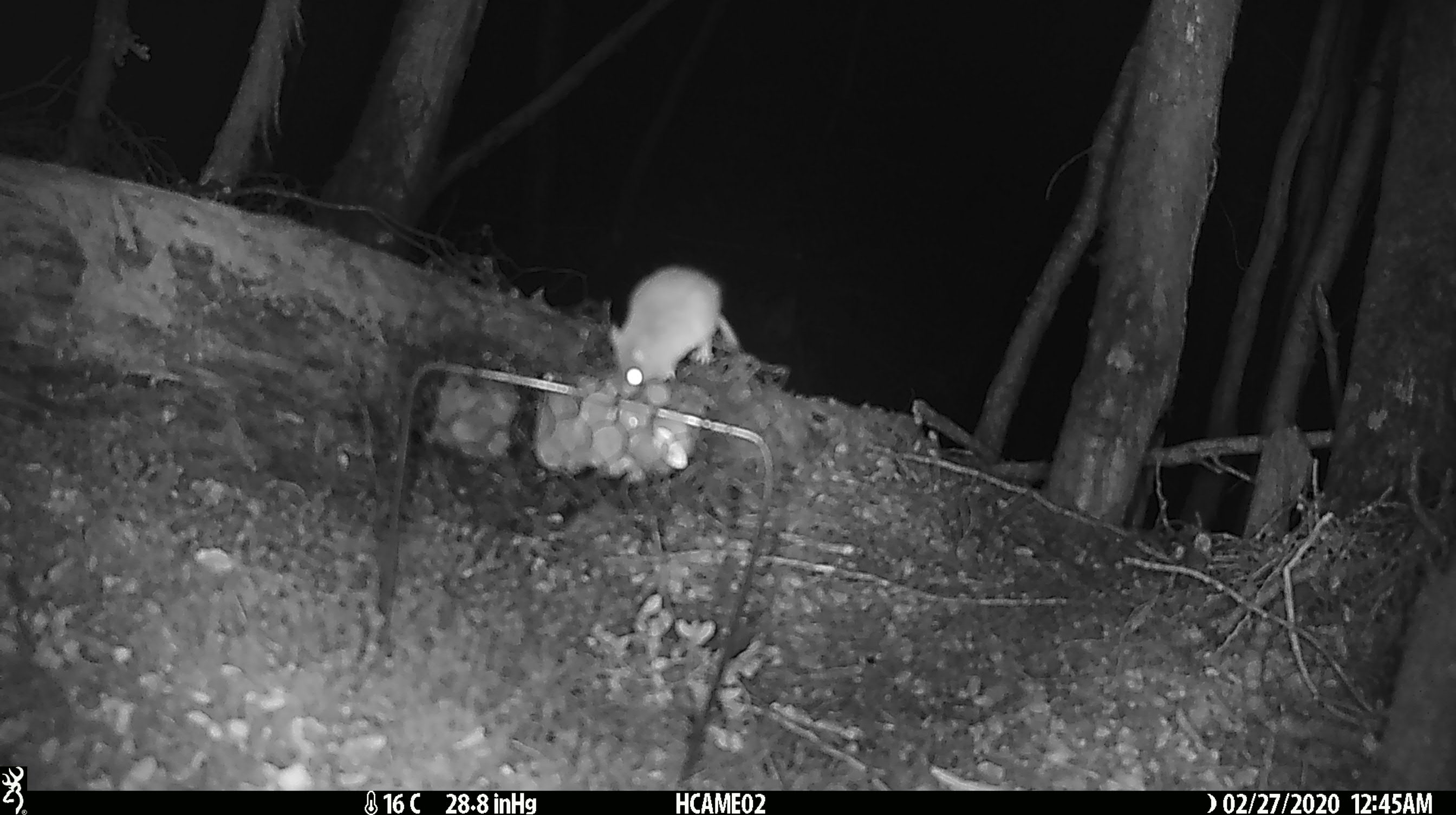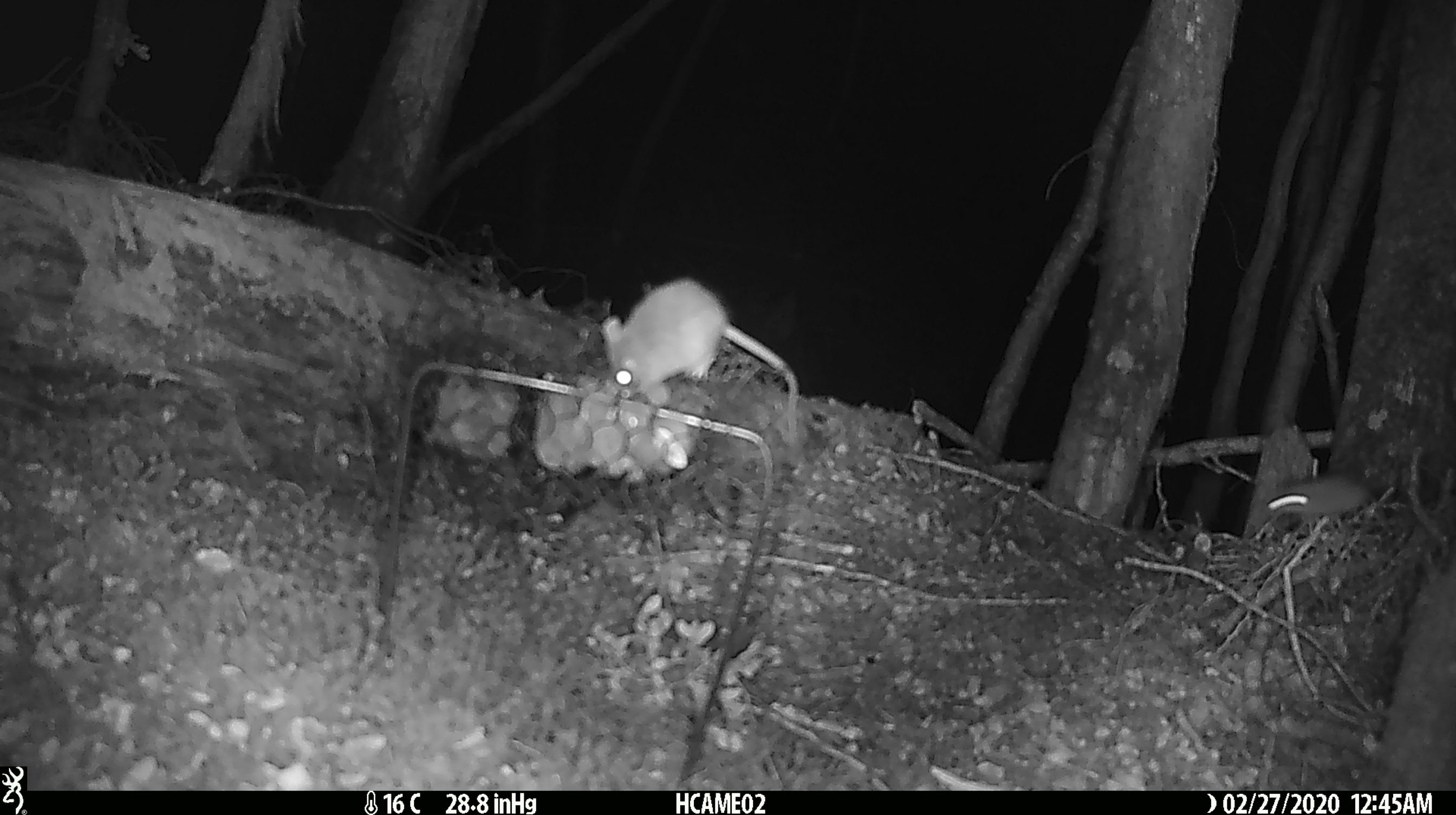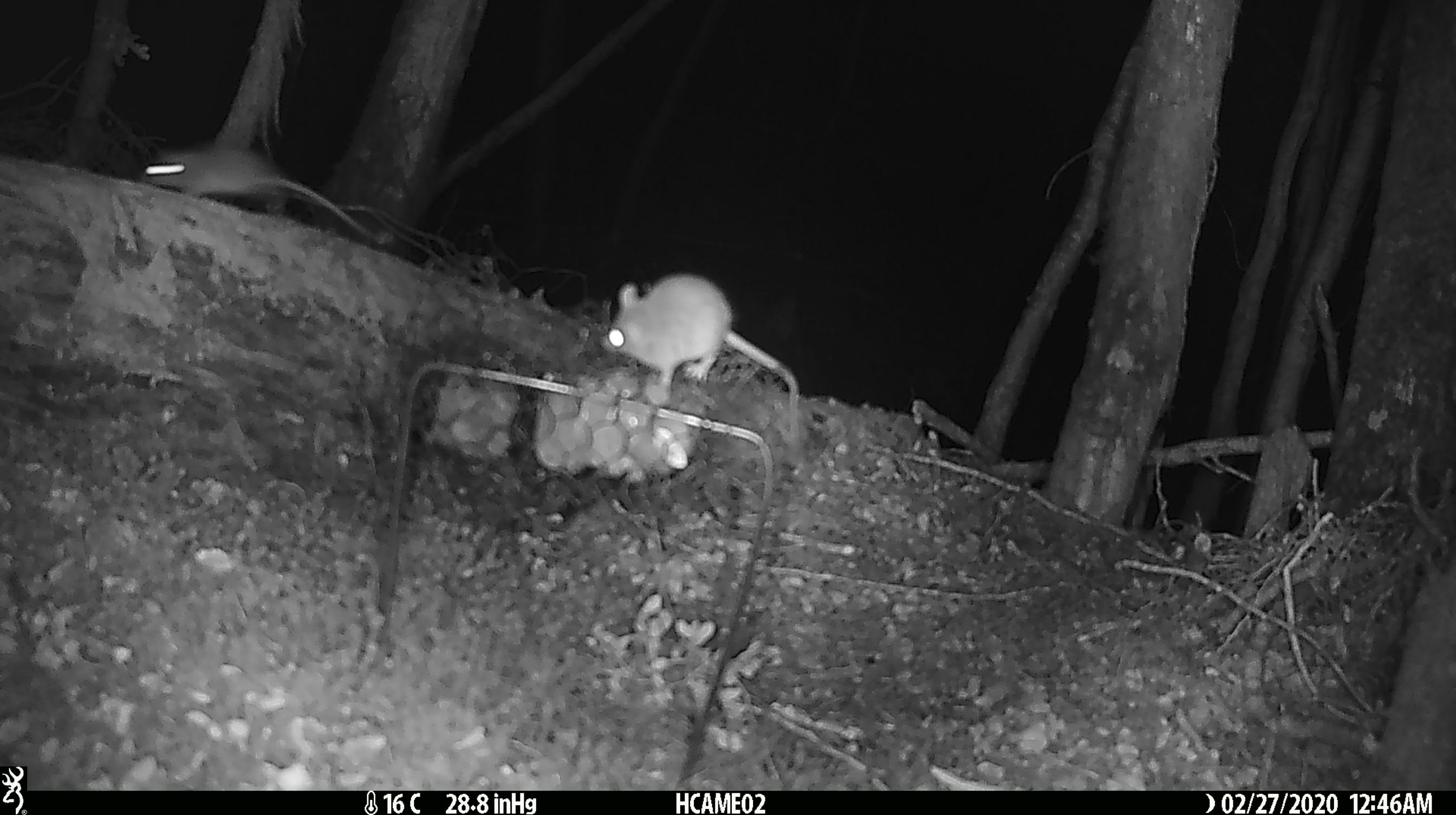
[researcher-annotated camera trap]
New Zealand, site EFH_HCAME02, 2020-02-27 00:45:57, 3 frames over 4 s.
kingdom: Animalia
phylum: Chordata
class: Mammalia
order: Rodentia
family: Muridae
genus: Mus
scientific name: Mus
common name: mouse